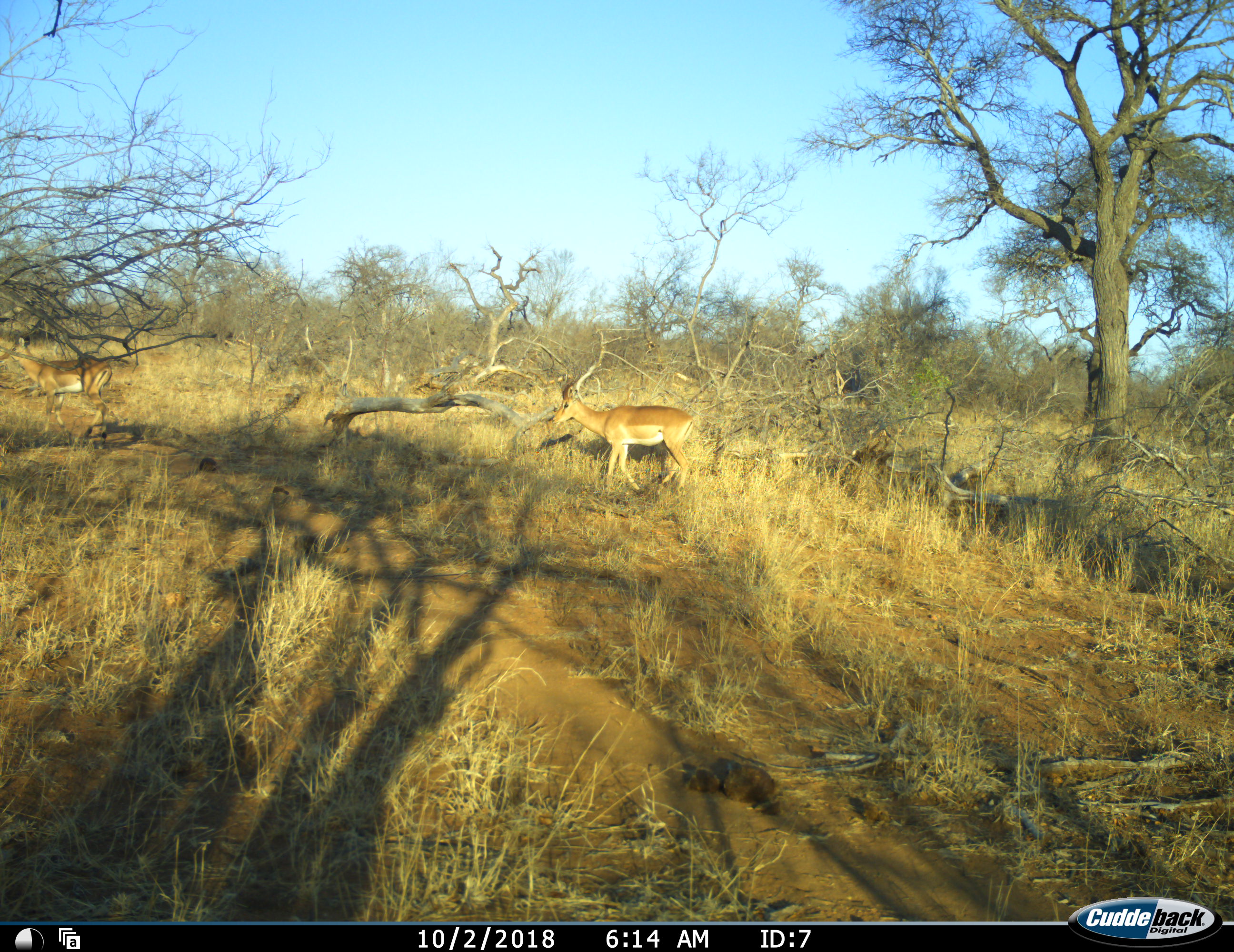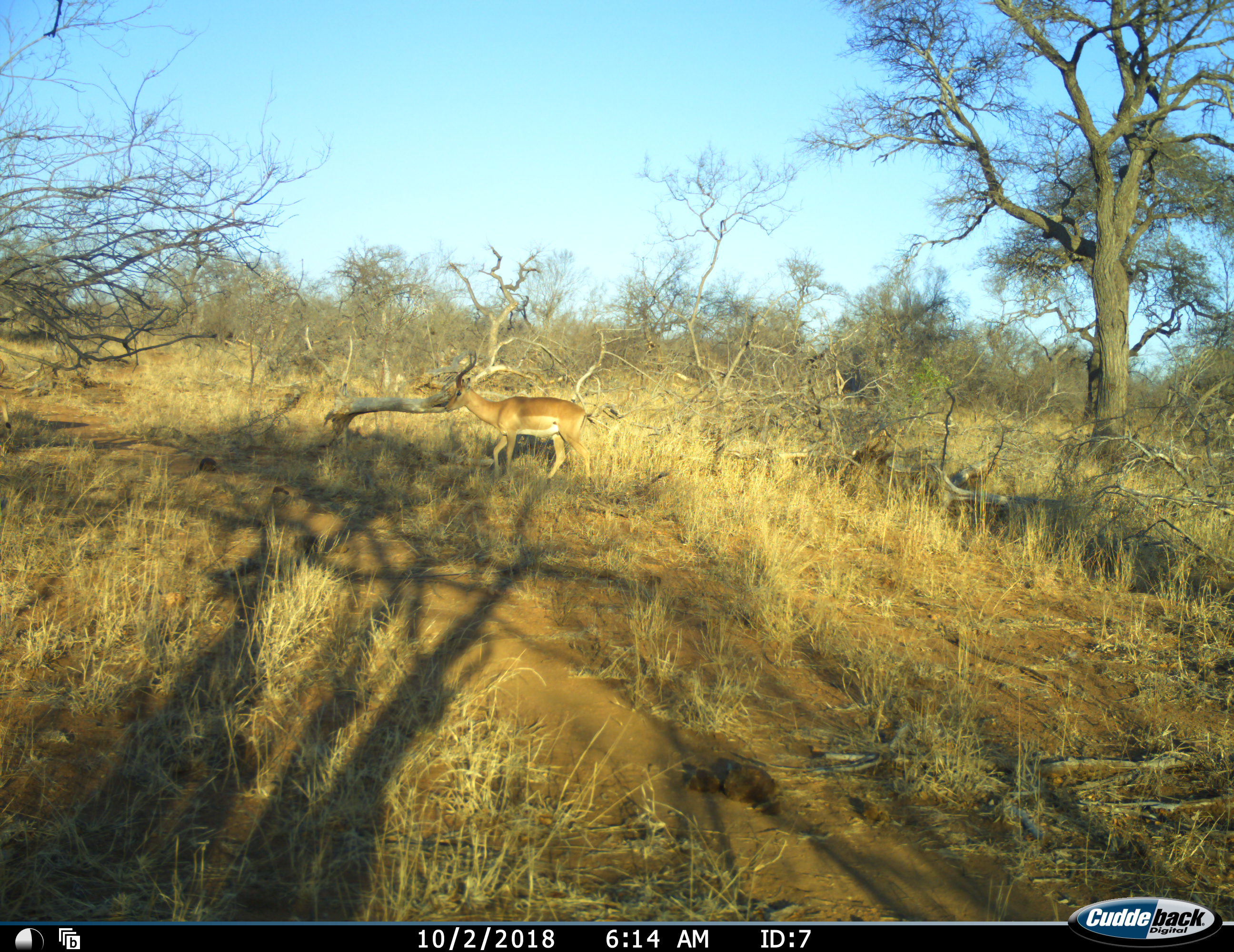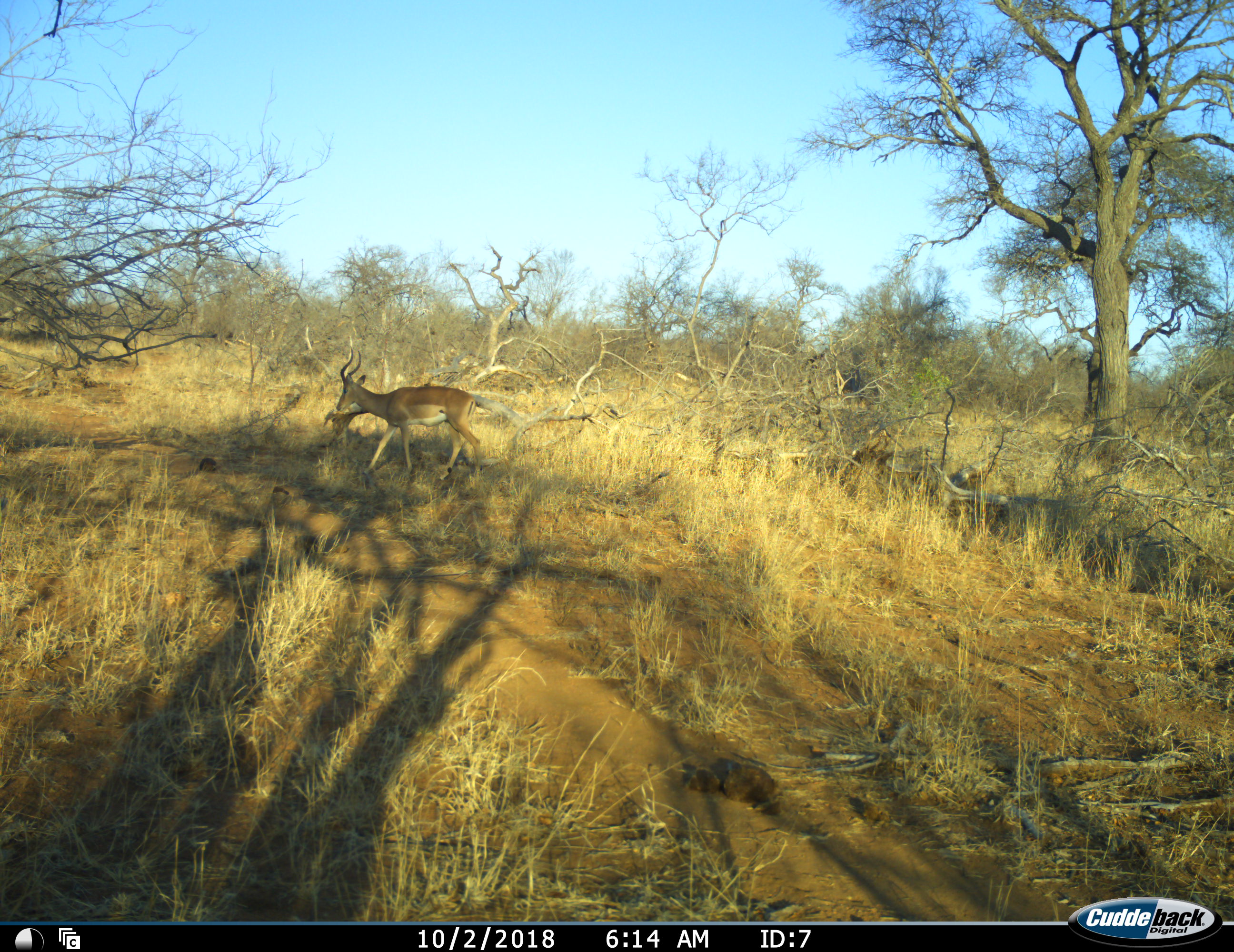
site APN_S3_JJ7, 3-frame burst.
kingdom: Animalia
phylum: Chordata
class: Mammalia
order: Artiodactyla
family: Bovidae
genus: Aepyceros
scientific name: Aepyceros melampus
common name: impala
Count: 2.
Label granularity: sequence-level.